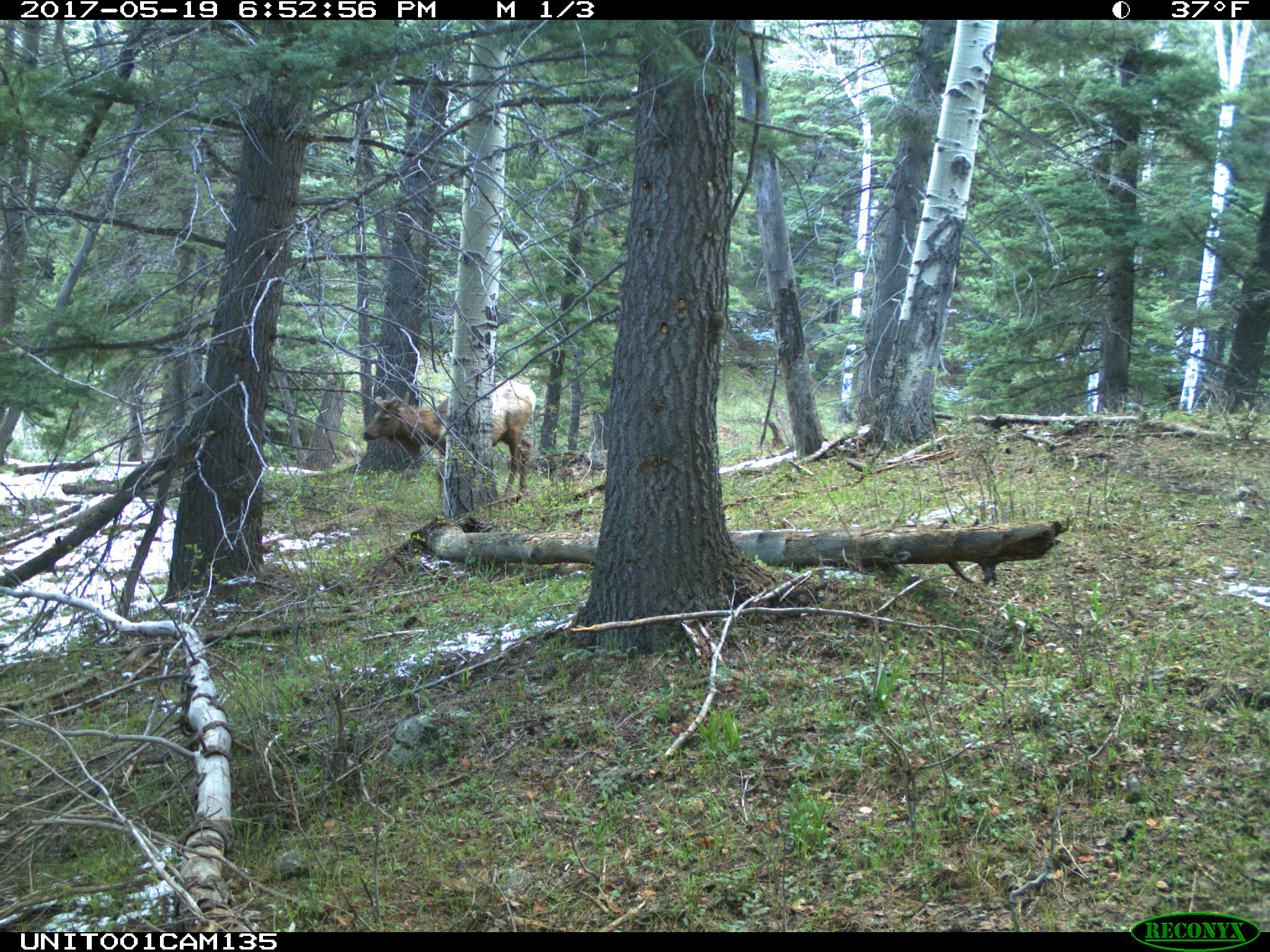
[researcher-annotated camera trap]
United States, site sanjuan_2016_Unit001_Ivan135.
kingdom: Animalia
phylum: Chordata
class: Mammalia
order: Artiodactyla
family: Cervidae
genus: Cervus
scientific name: Cervus elaphus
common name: red deer